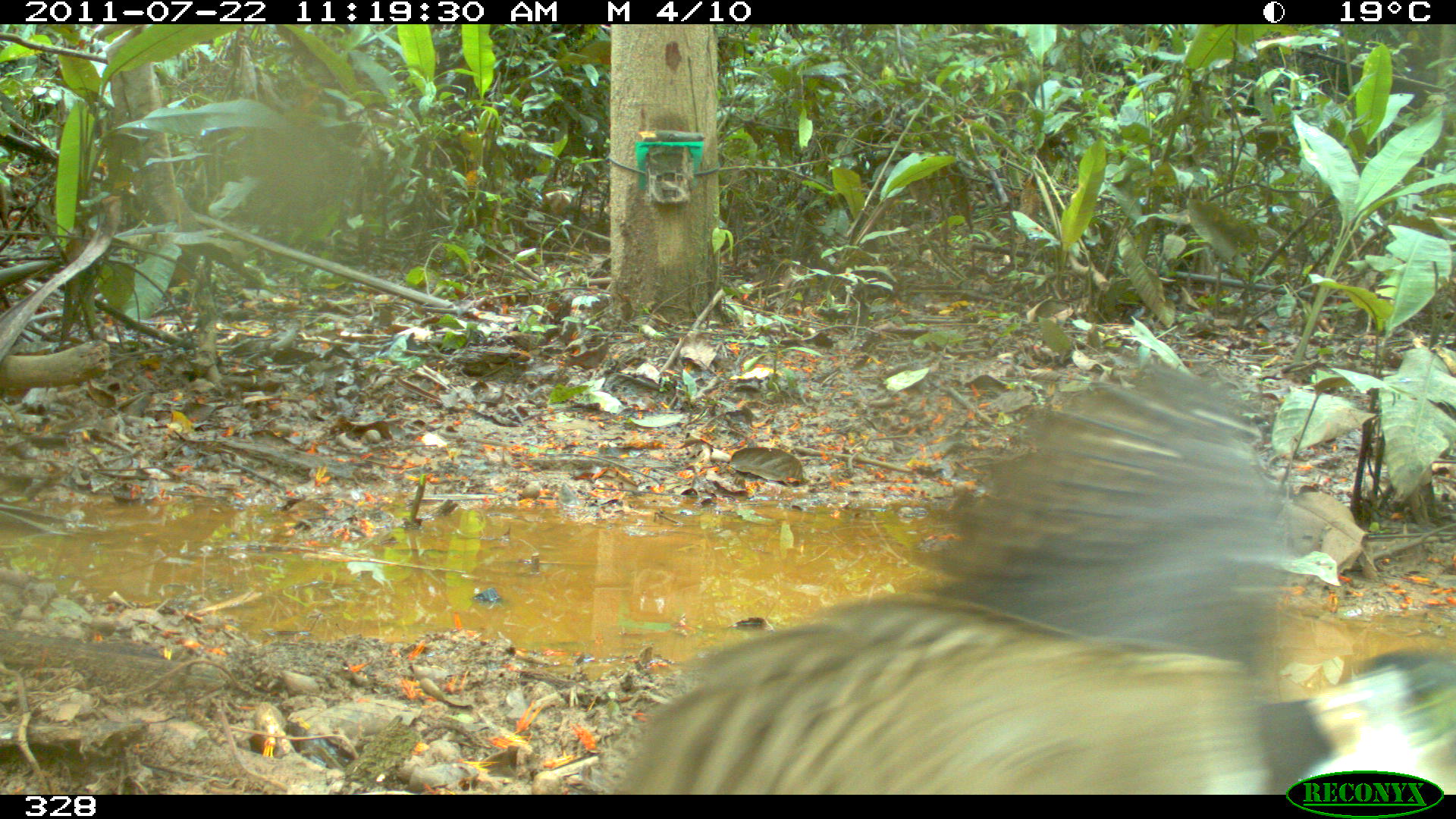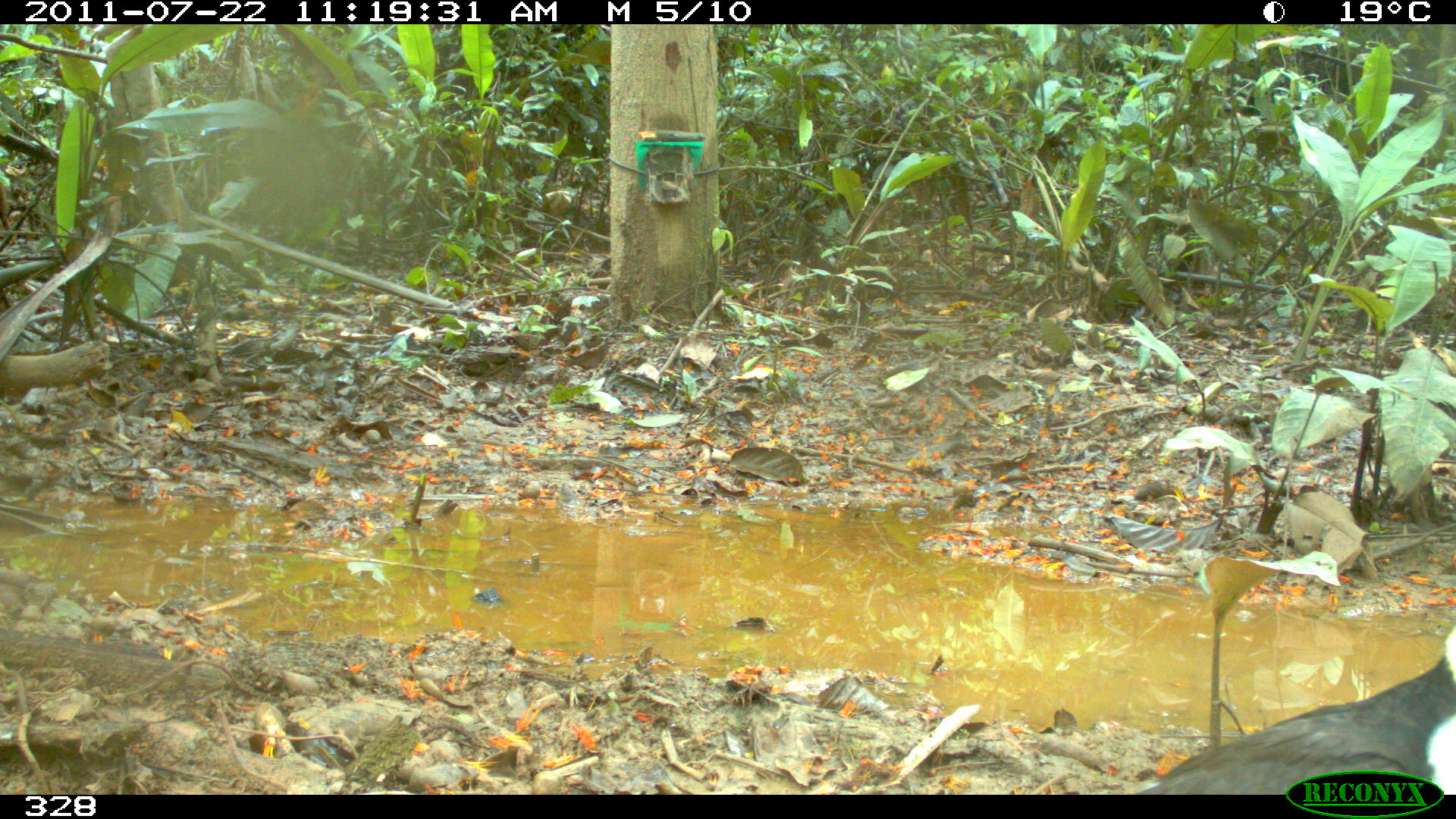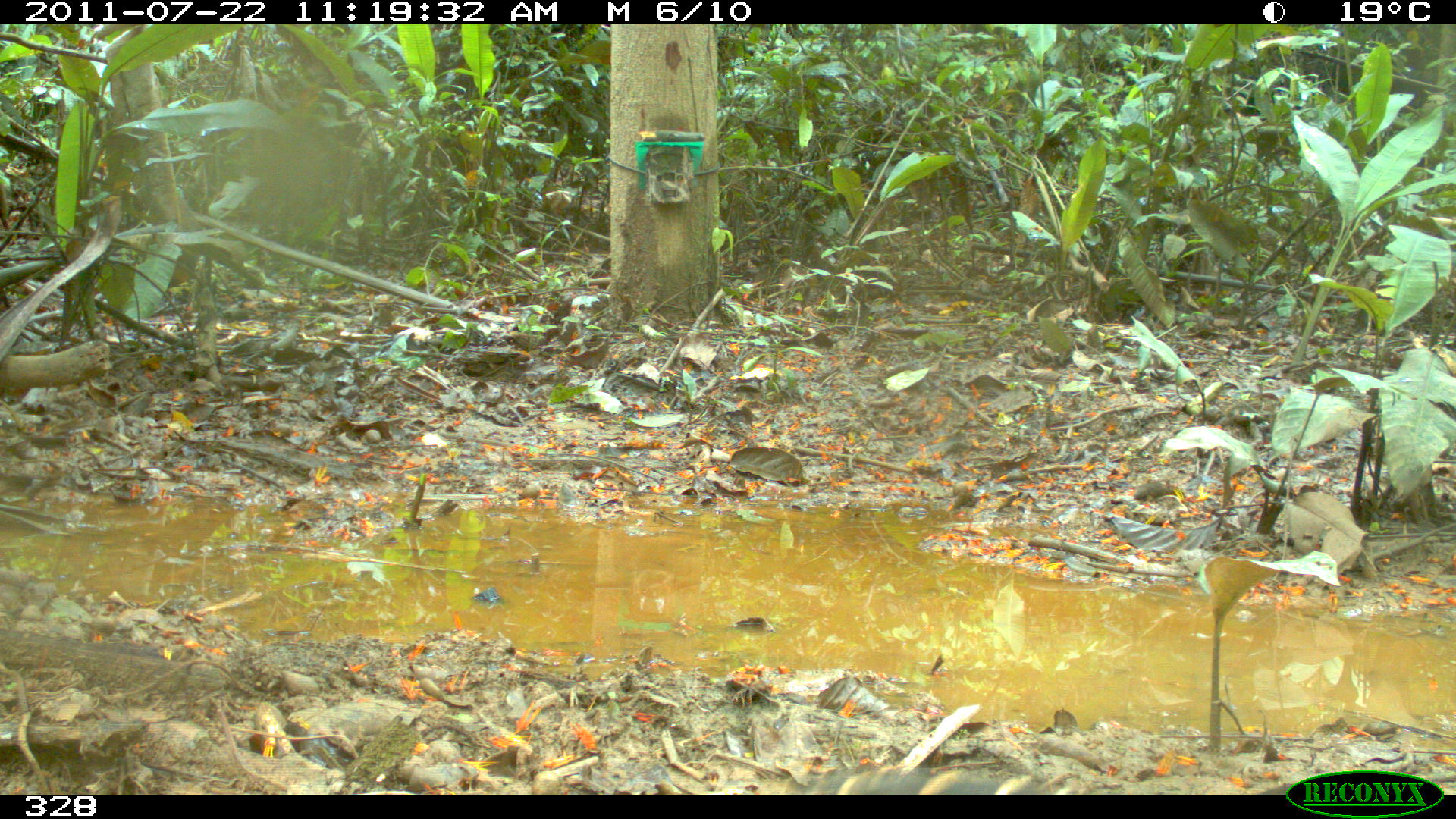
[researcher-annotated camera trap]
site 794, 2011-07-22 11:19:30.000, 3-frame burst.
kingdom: Animalia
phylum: Chordata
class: Aves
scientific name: Aves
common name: bird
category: unknown bird